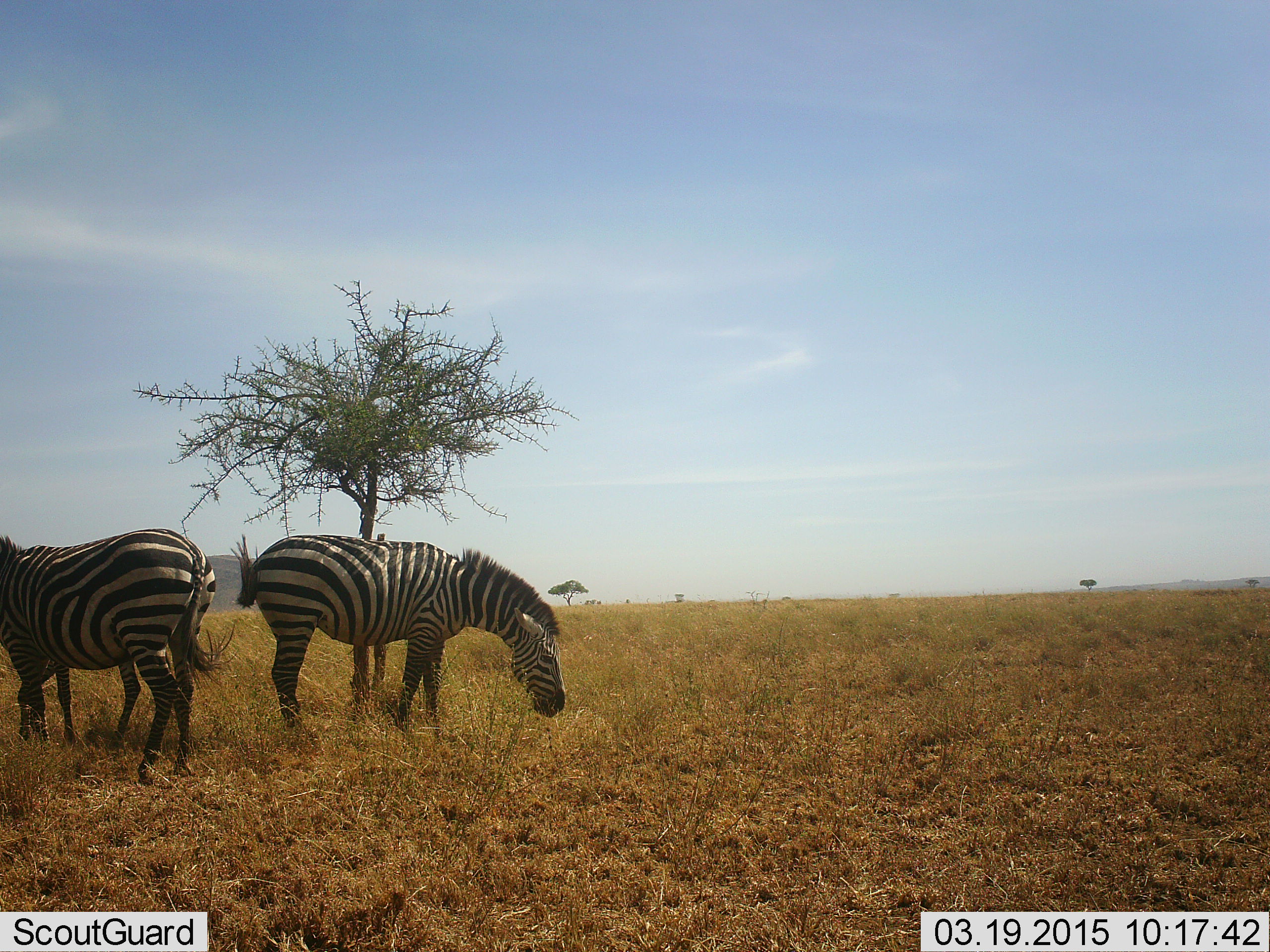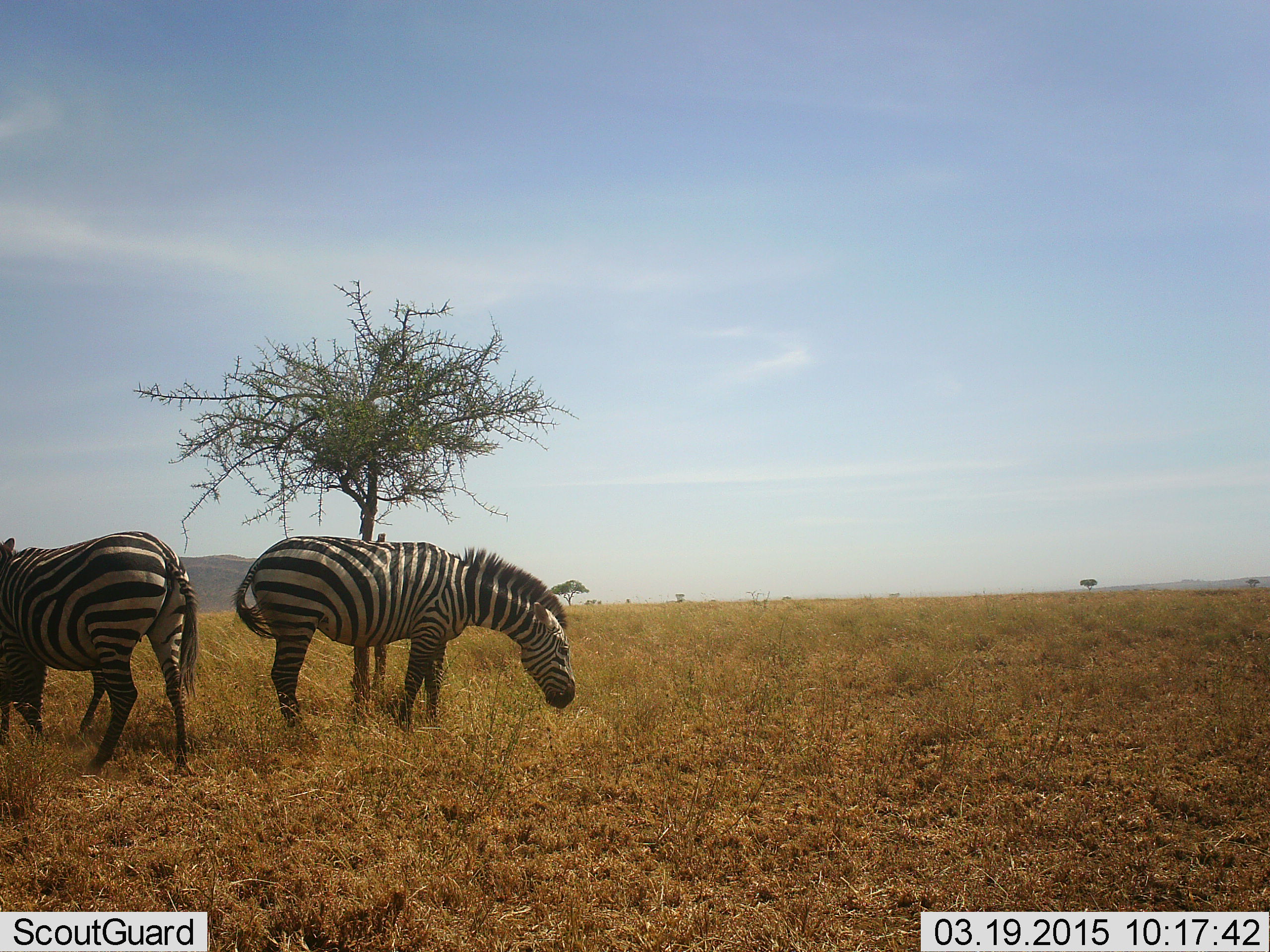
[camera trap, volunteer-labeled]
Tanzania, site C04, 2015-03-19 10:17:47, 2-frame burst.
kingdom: Animalia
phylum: Chordata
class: Mammalia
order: Perissodactyla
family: Equidae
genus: Equus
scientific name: Equus quagga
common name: plains zebra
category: zebra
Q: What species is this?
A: Zebra (plains zebra) (Equus quagga).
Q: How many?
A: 2.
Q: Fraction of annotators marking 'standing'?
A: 60%.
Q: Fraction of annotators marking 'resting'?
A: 0%.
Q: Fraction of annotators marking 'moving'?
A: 10%.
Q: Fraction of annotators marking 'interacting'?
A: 0%.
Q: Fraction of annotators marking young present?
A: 10%.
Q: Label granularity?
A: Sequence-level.